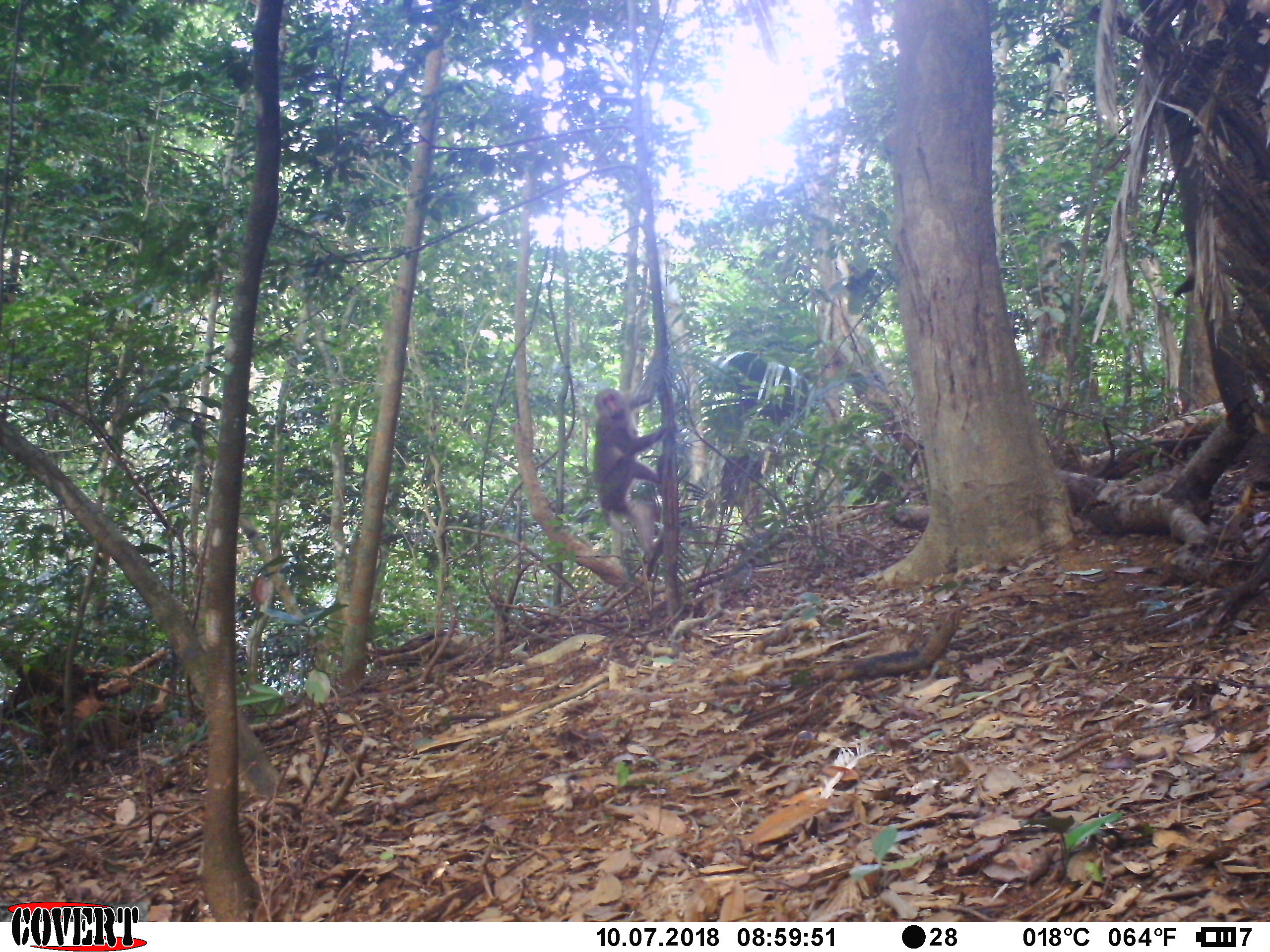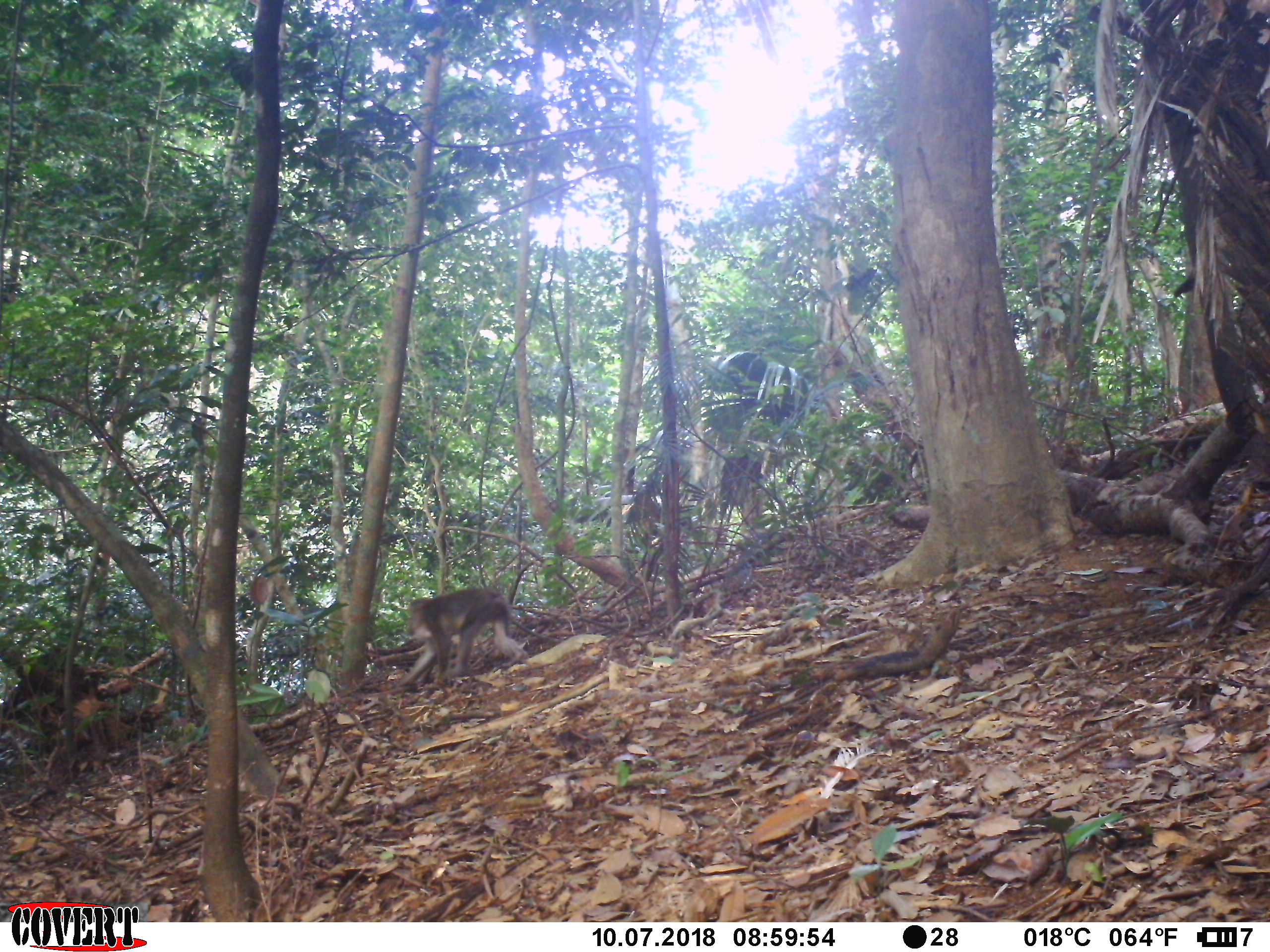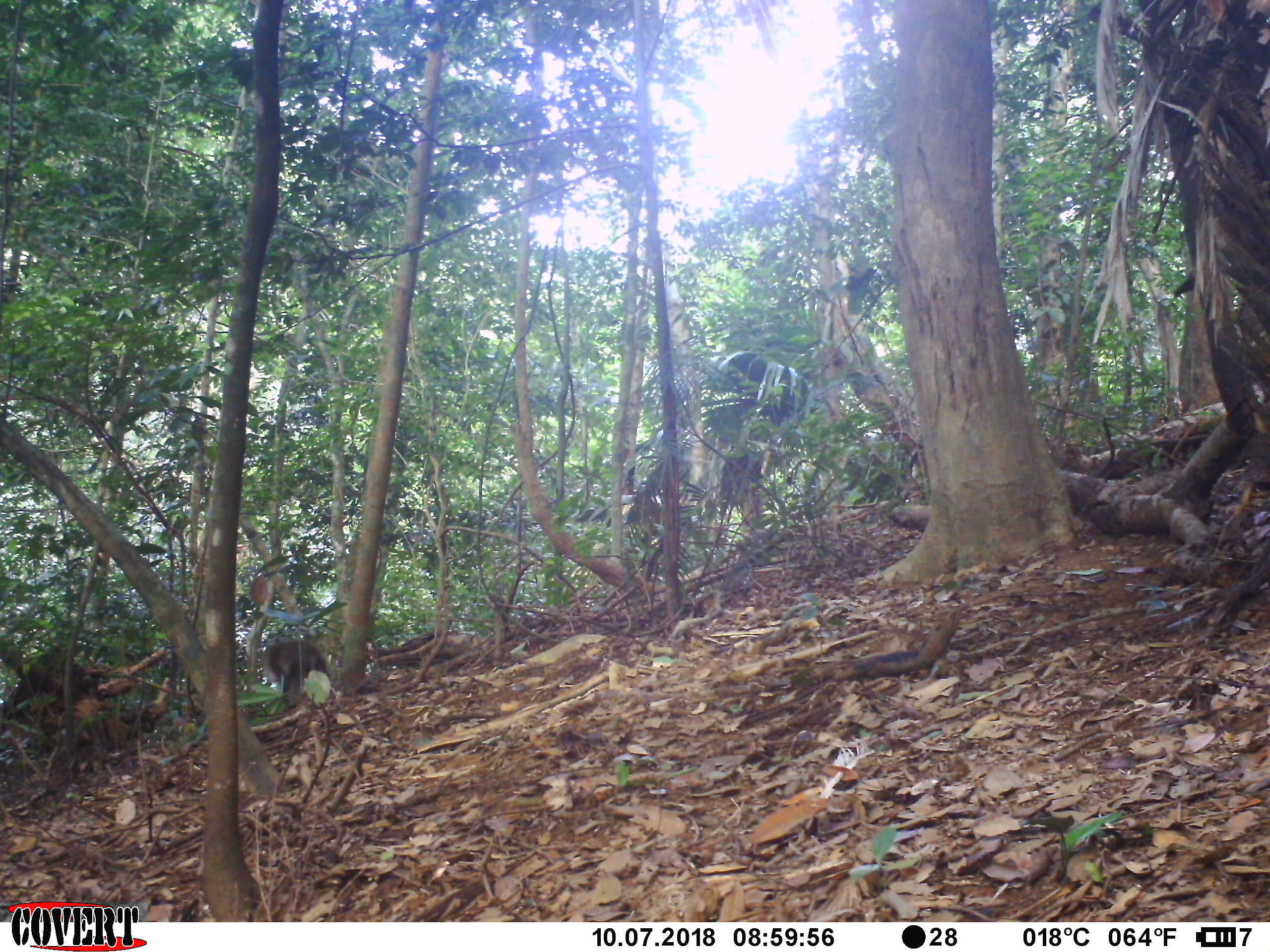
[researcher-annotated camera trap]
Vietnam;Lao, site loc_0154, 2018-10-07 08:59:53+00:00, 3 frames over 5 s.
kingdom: Animalia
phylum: Chordata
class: Mammalia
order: Primates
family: Cercopithecidae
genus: Macaca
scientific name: Macaca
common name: macaques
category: assam or rhesus macaque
Assam or rhesus macaque (macaques) (Macaca). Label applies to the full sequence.